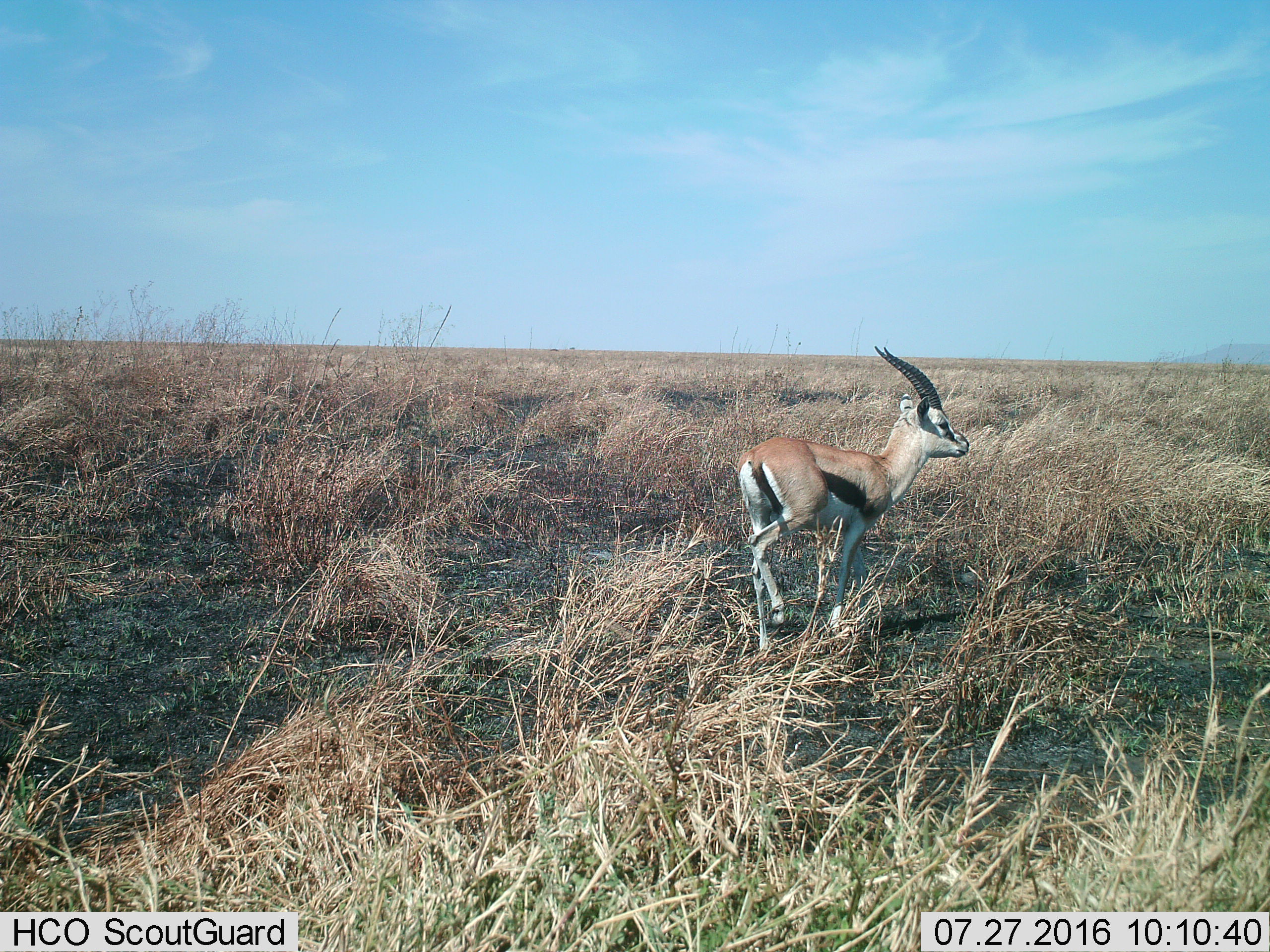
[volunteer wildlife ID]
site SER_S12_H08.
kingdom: Animalia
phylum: Chordata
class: Mammalia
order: Artiodactyla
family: Bovidae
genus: Eudorcas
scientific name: Eudorcas thomsonii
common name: thomson's gazelle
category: gazellethomsons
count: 1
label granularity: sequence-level